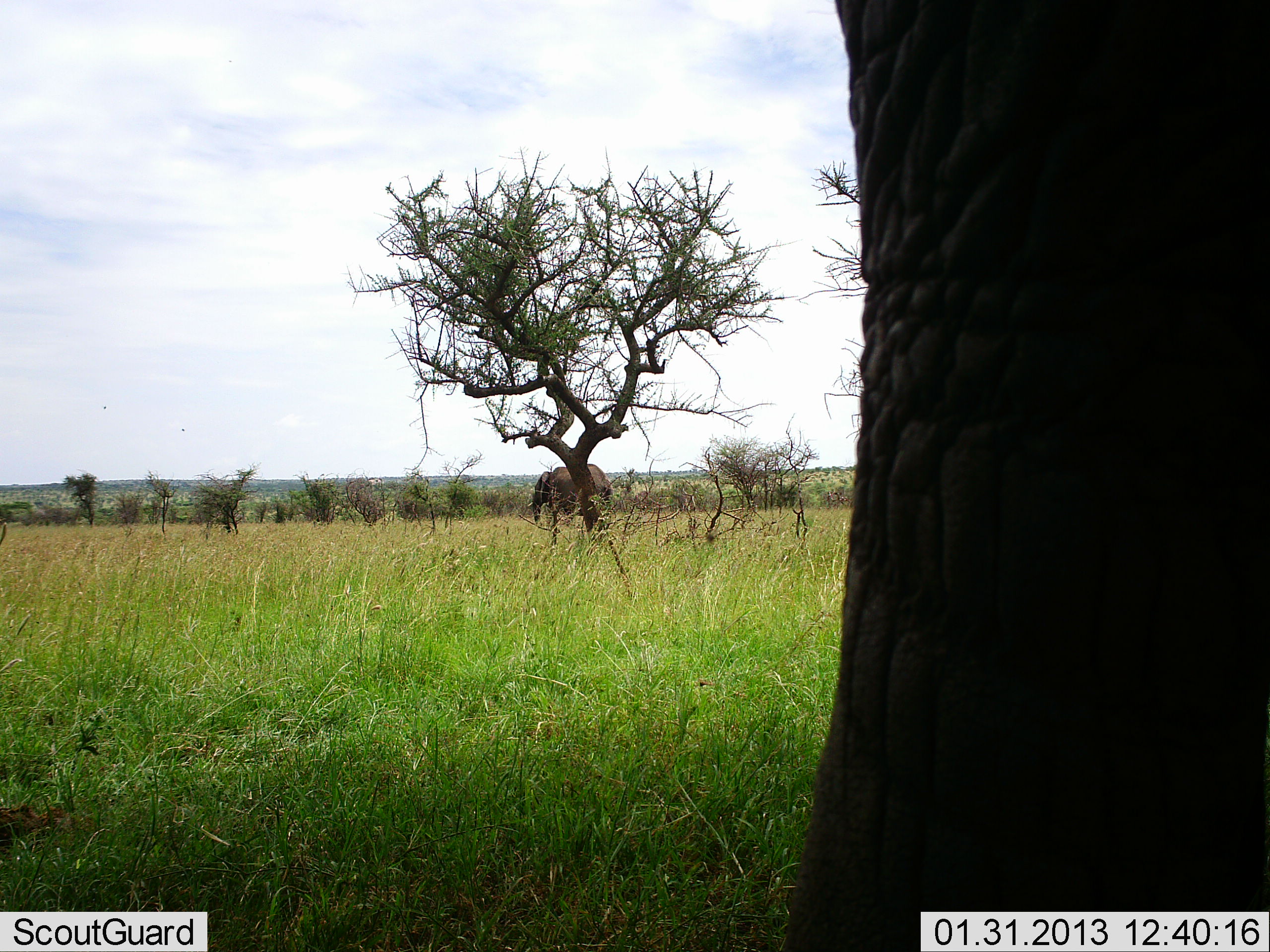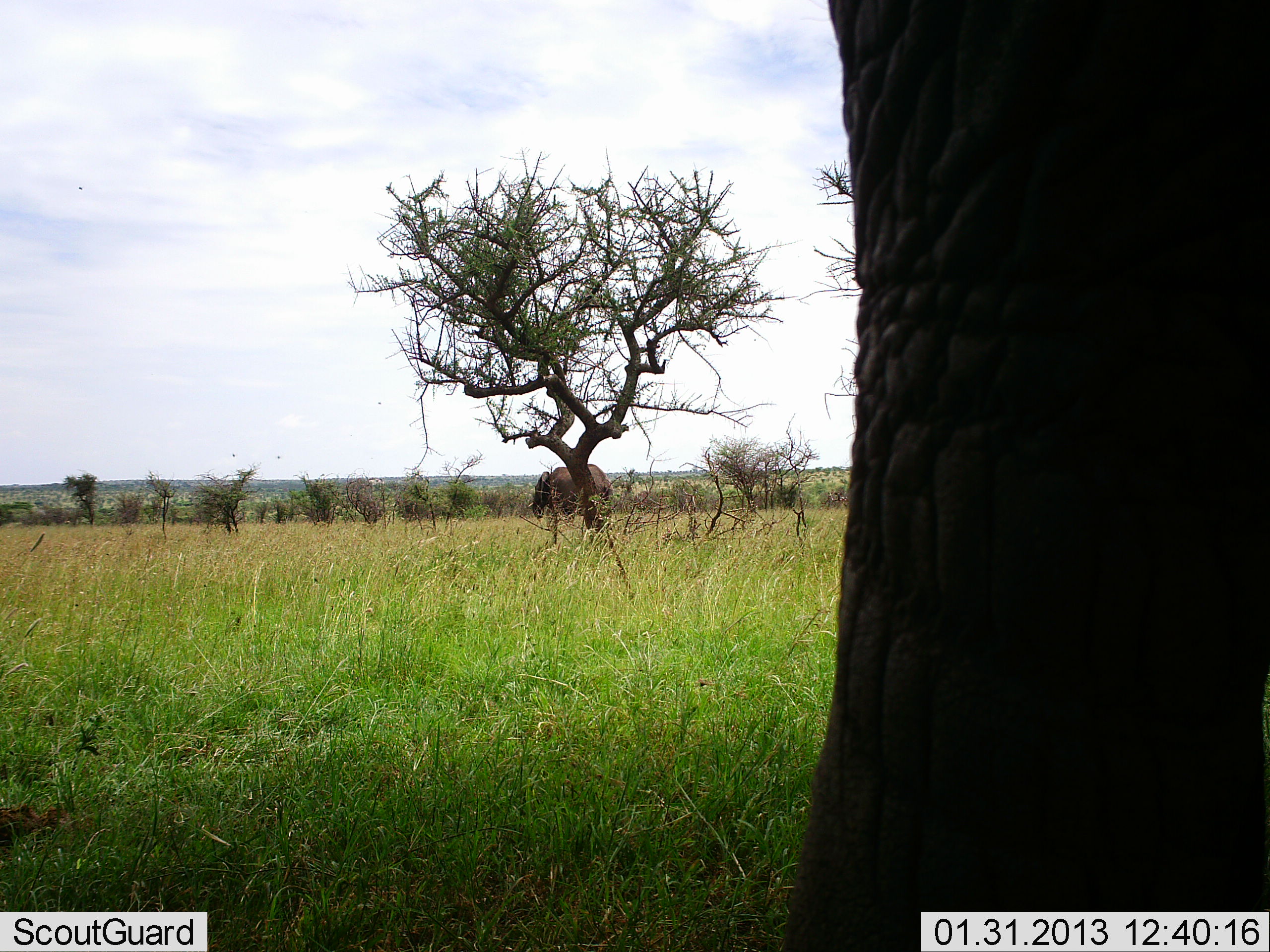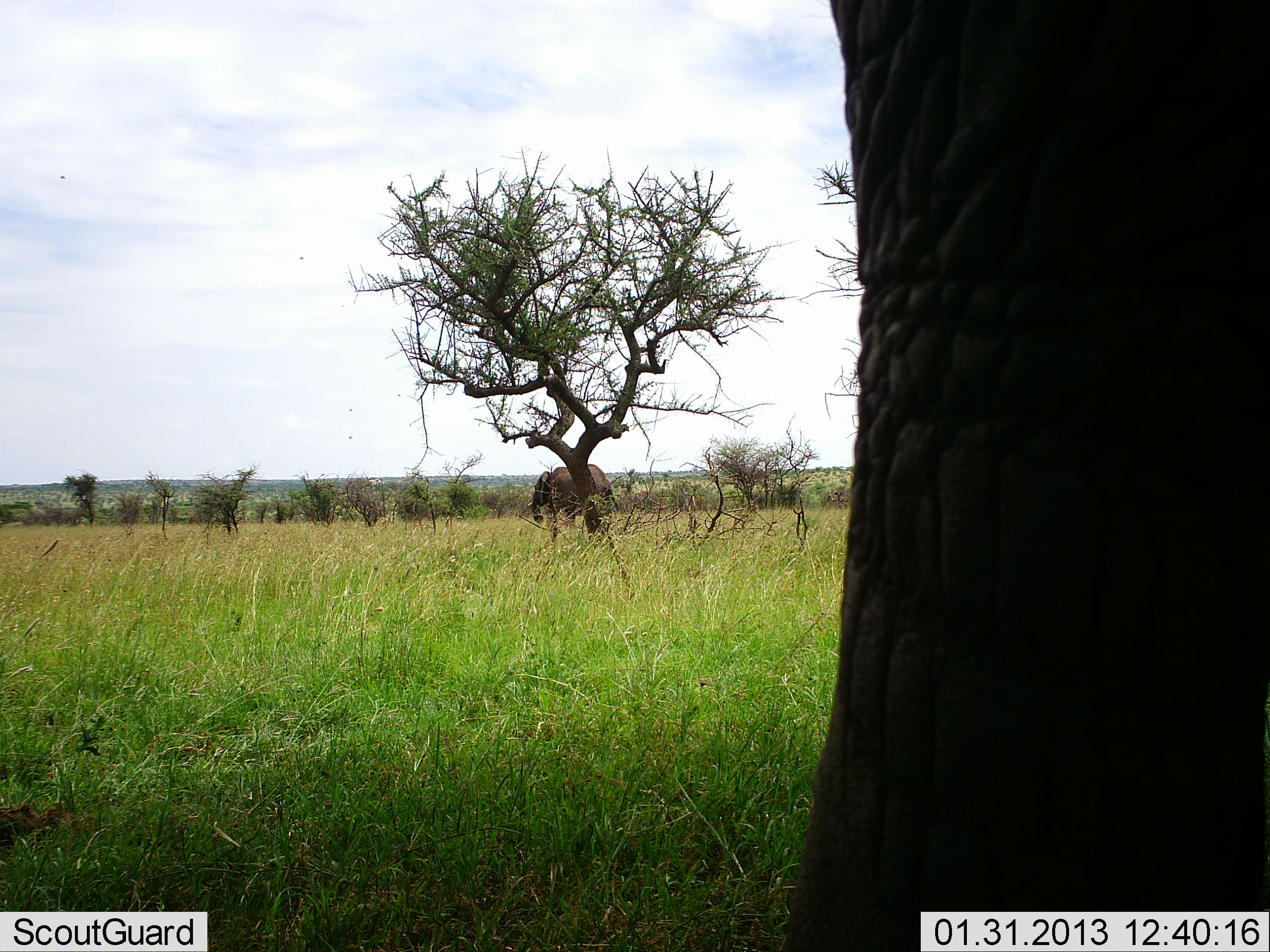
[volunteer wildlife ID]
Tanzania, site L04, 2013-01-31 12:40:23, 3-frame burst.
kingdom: Animalia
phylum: Chordata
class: Mammalia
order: Proboscidea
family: Elephantidae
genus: Loxodonta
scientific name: Loxodonta africana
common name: african bush elephant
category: elephant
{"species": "elephant (african bush elephant) (Loxodonta africana)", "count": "2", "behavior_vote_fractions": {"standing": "95%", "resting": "0%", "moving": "10%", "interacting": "0%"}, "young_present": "0%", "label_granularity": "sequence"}